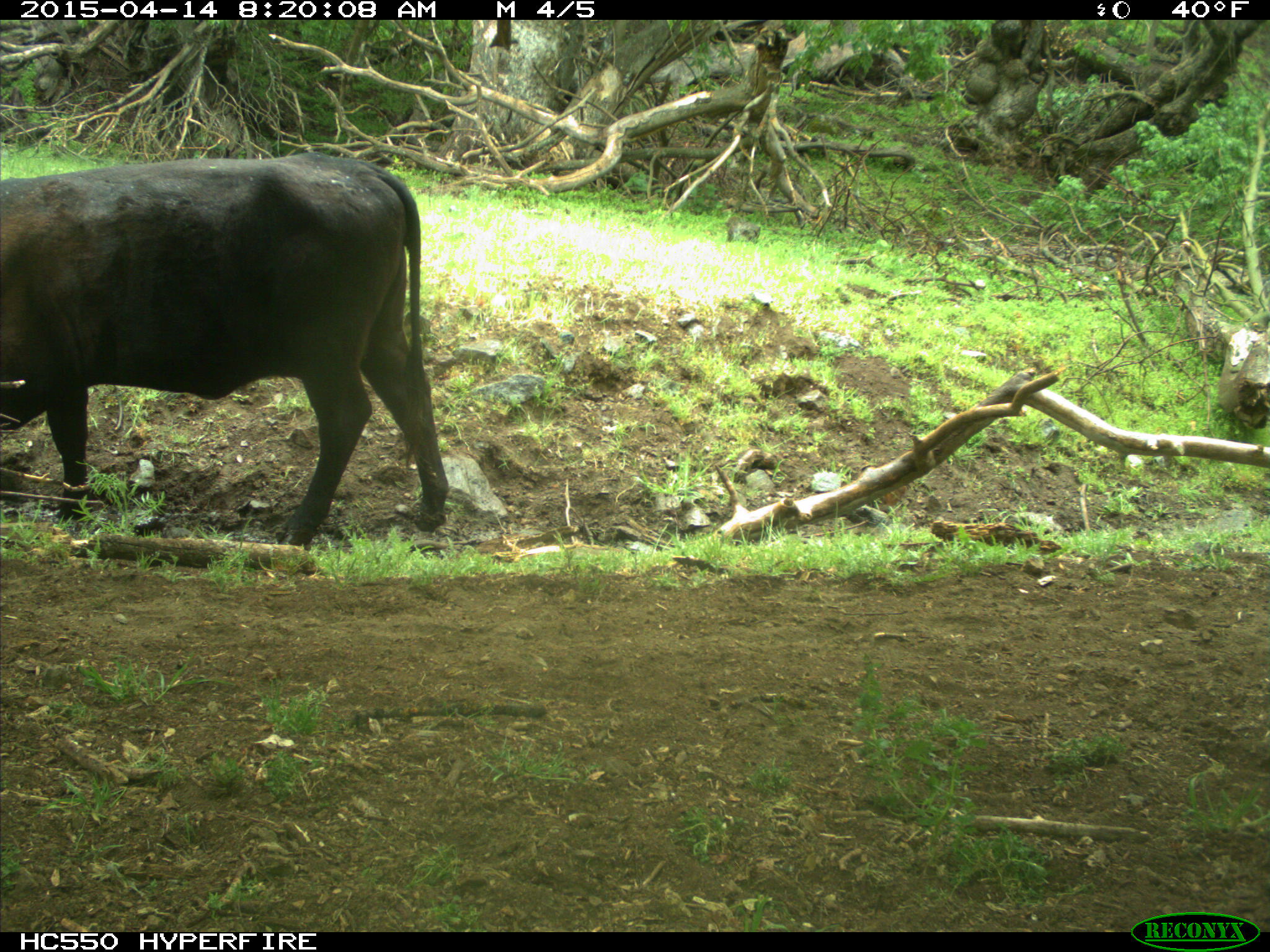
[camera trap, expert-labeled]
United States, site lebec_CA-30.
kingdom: Animalia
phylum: Chordata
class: Mammalia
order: Artiodactyla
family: Bovidae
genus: Bos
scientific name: Bos taurus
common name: domestic cow